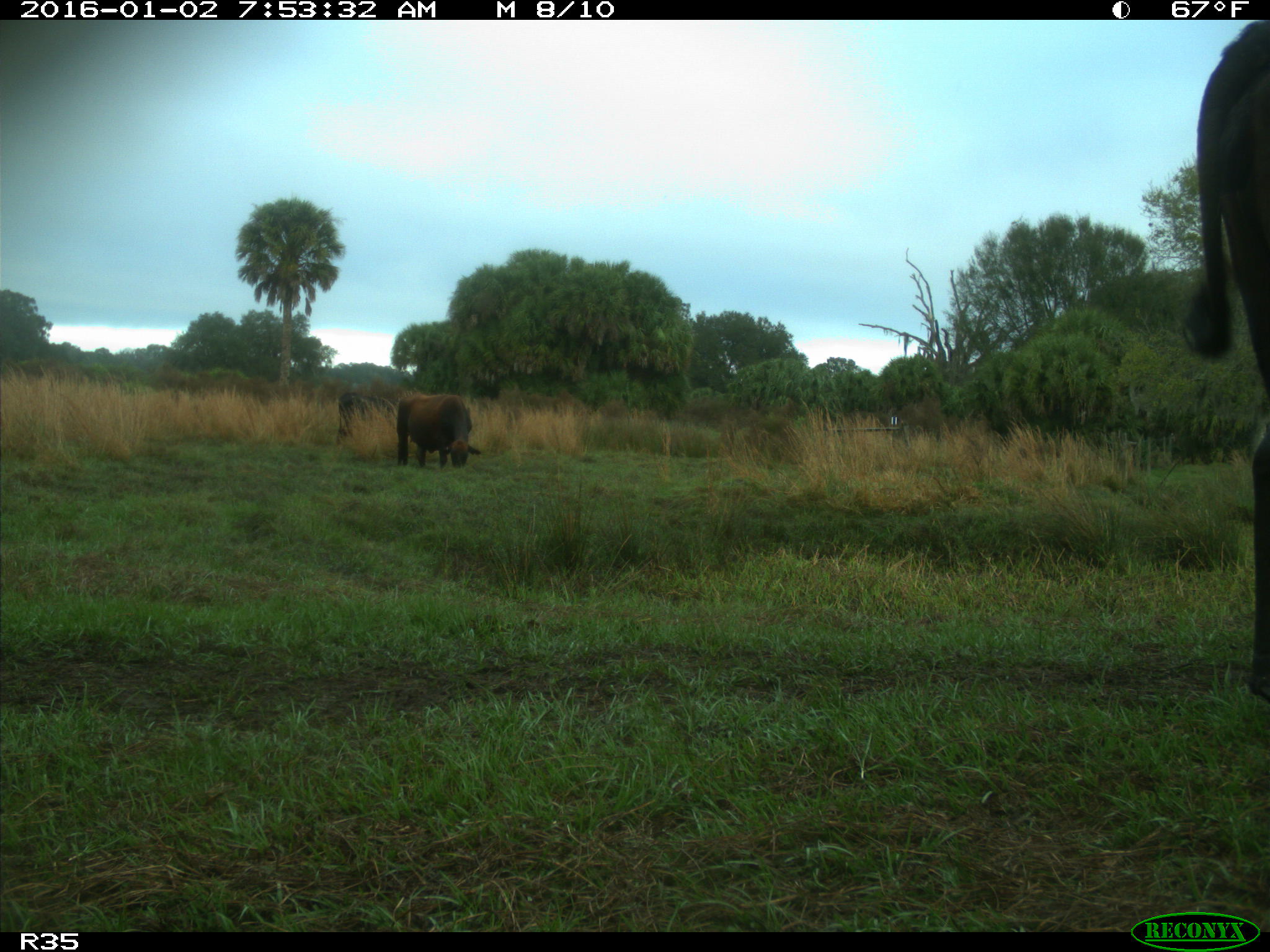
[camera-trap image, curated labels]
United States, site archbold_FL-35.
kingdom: Animalia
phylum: Chordata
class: Mammalia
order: Artiodactyla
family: Bovidae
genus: Bos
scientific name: Bos taurus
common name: domestic cow